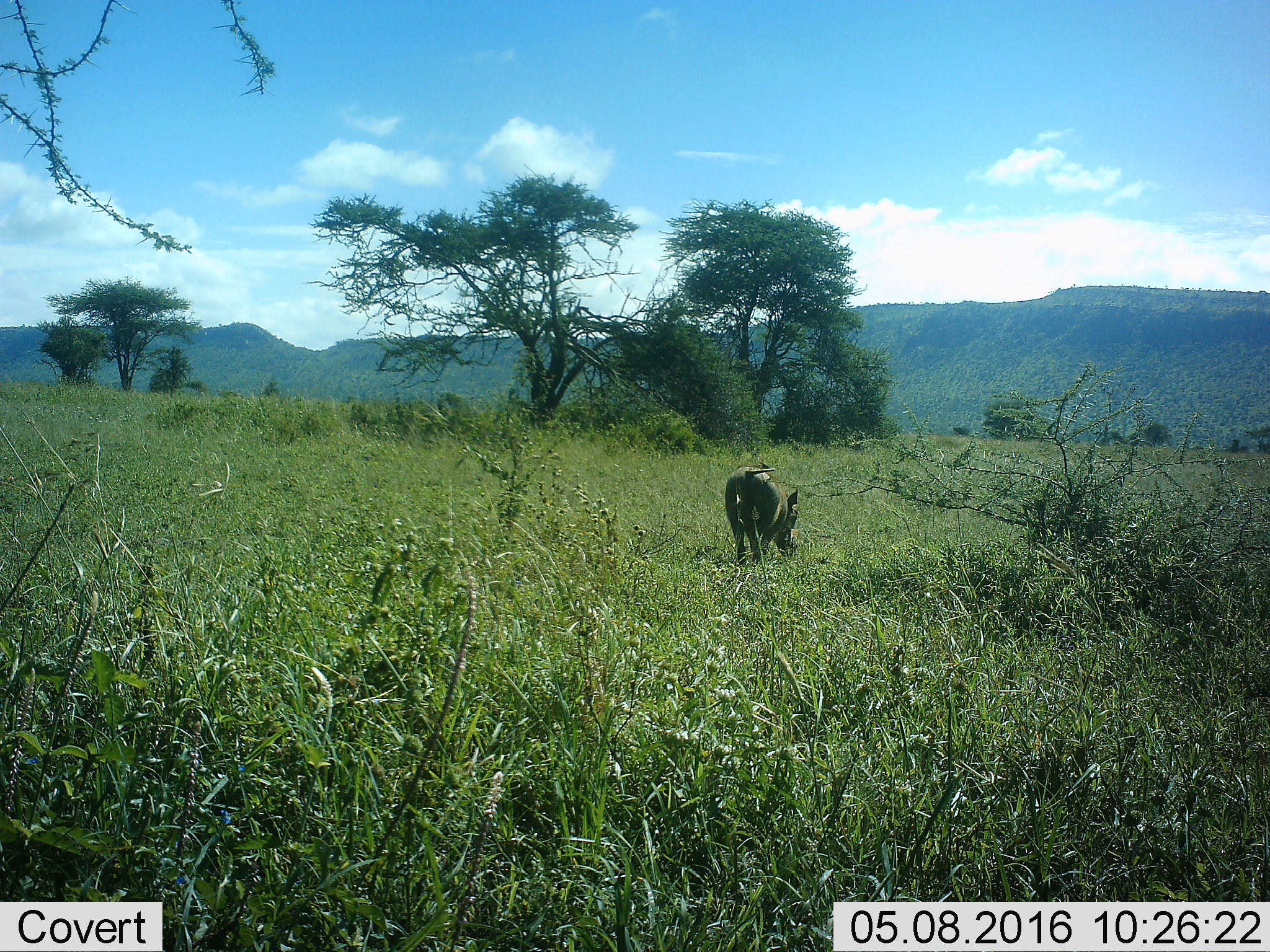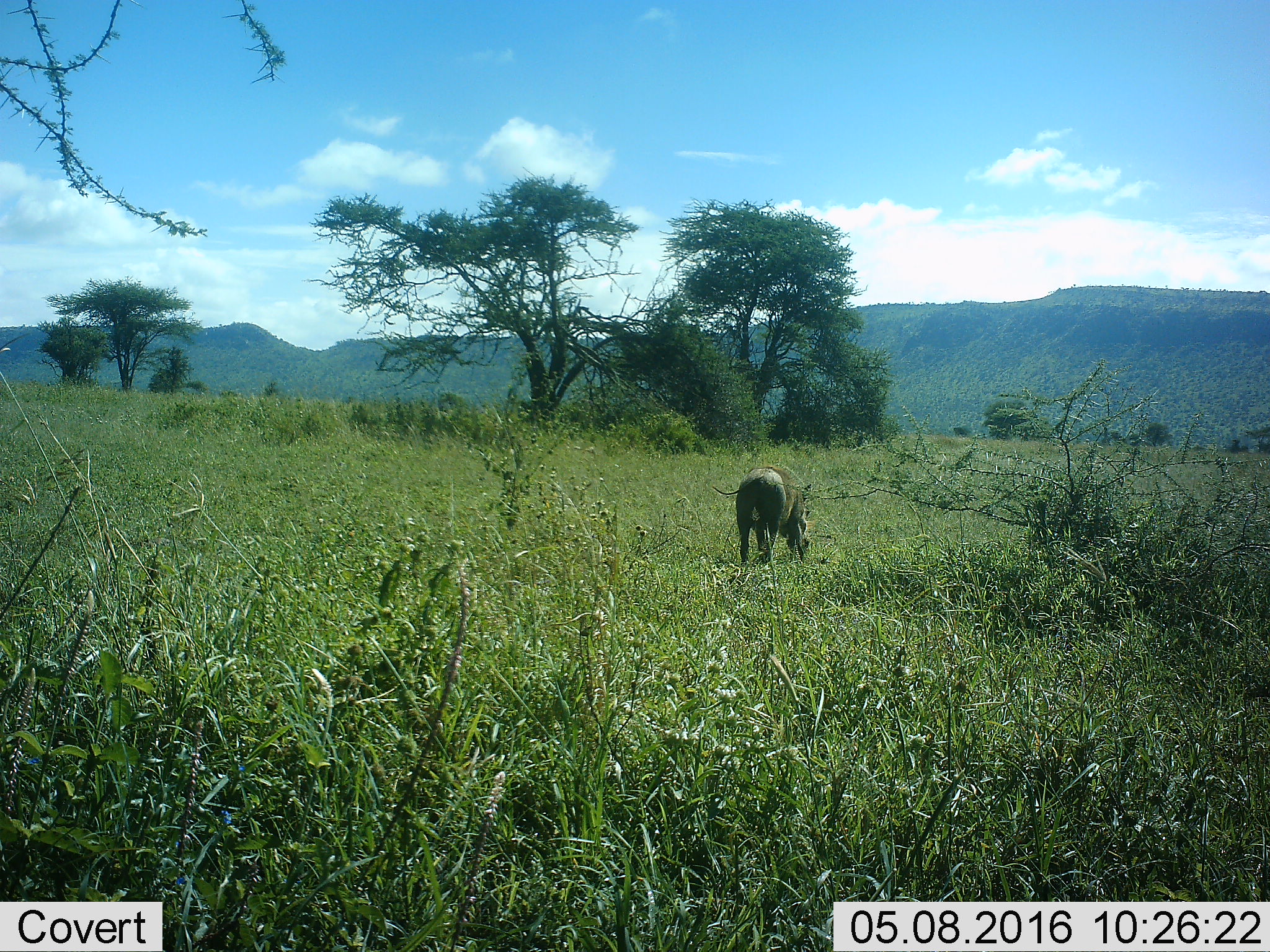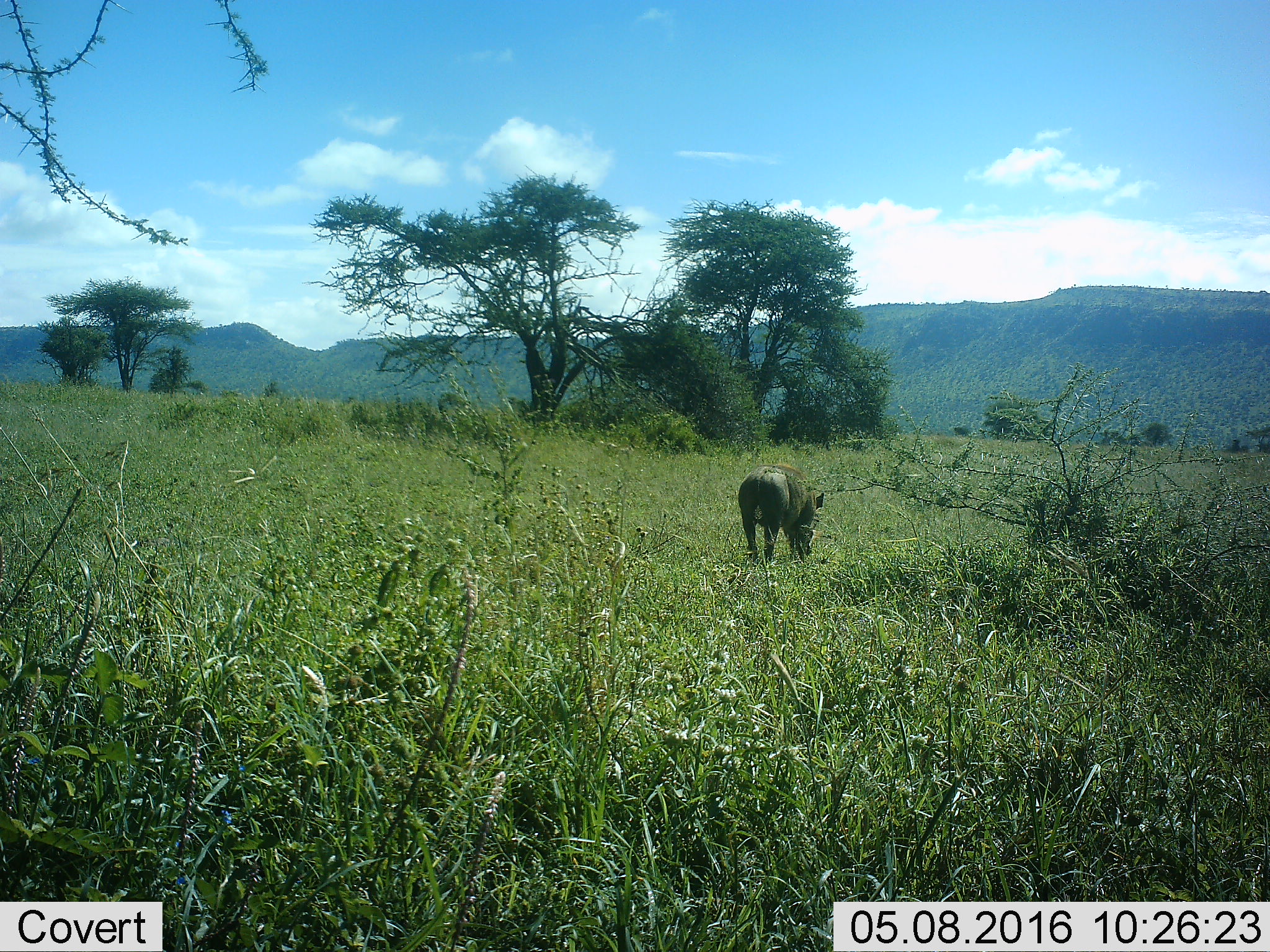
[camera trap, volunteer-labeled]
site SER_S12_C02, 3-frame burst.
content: unidentified animal